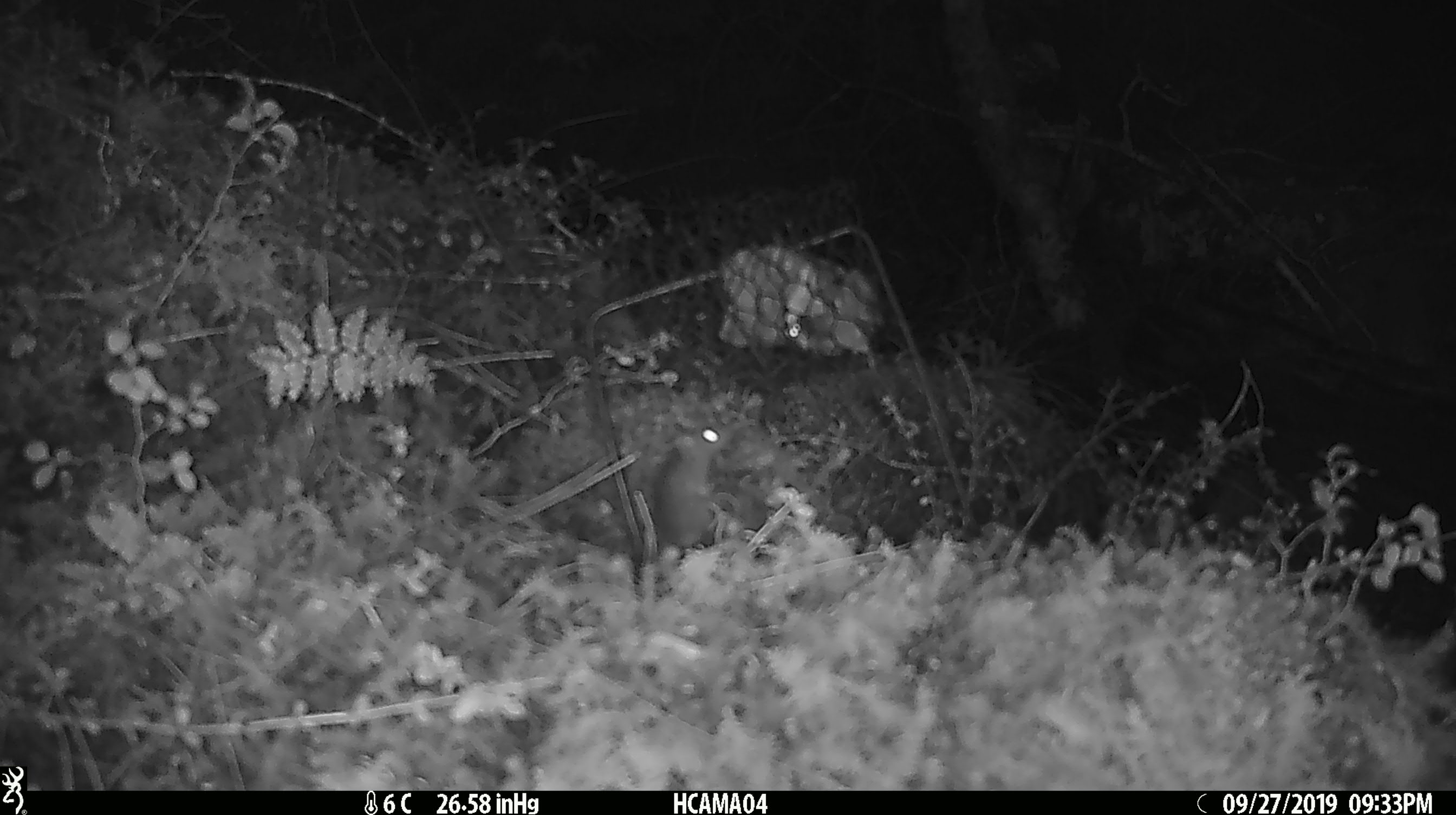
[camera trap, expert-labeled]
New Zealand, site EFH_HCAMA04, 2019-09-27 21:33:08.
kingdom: Animalia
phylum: Chordata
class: Mammalia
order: Rodentia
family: Muridae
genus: Mus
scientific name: Mus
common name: mouse